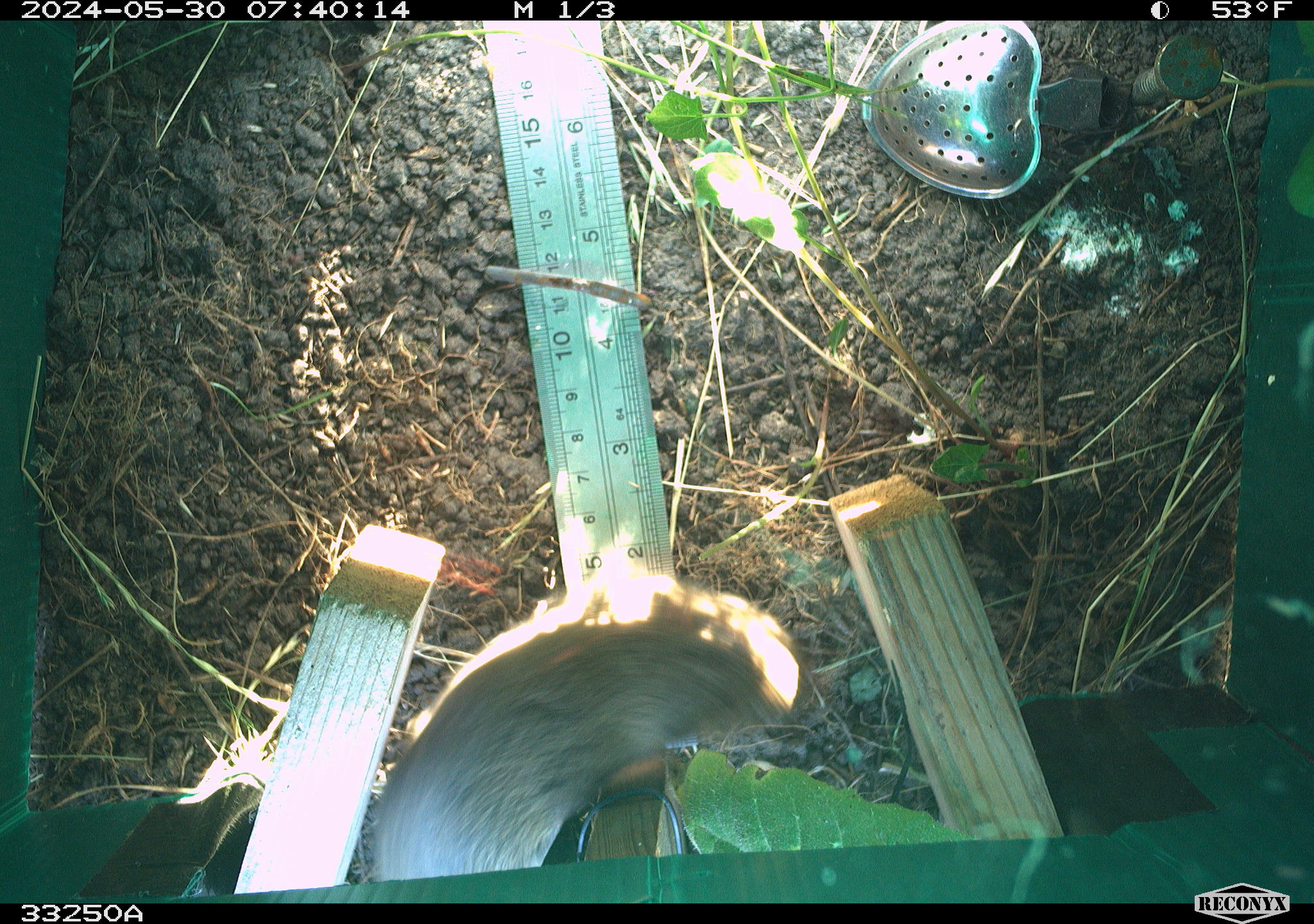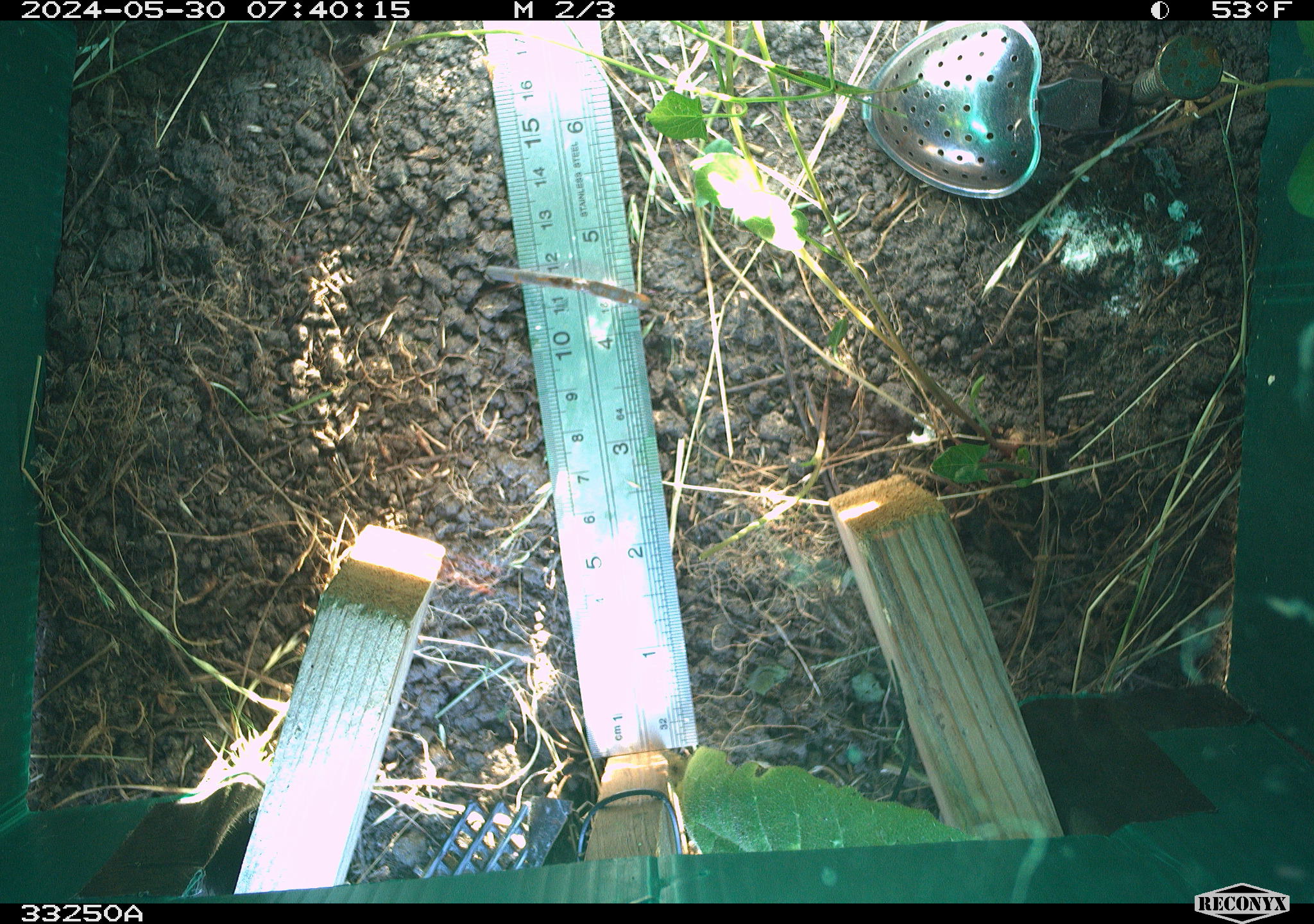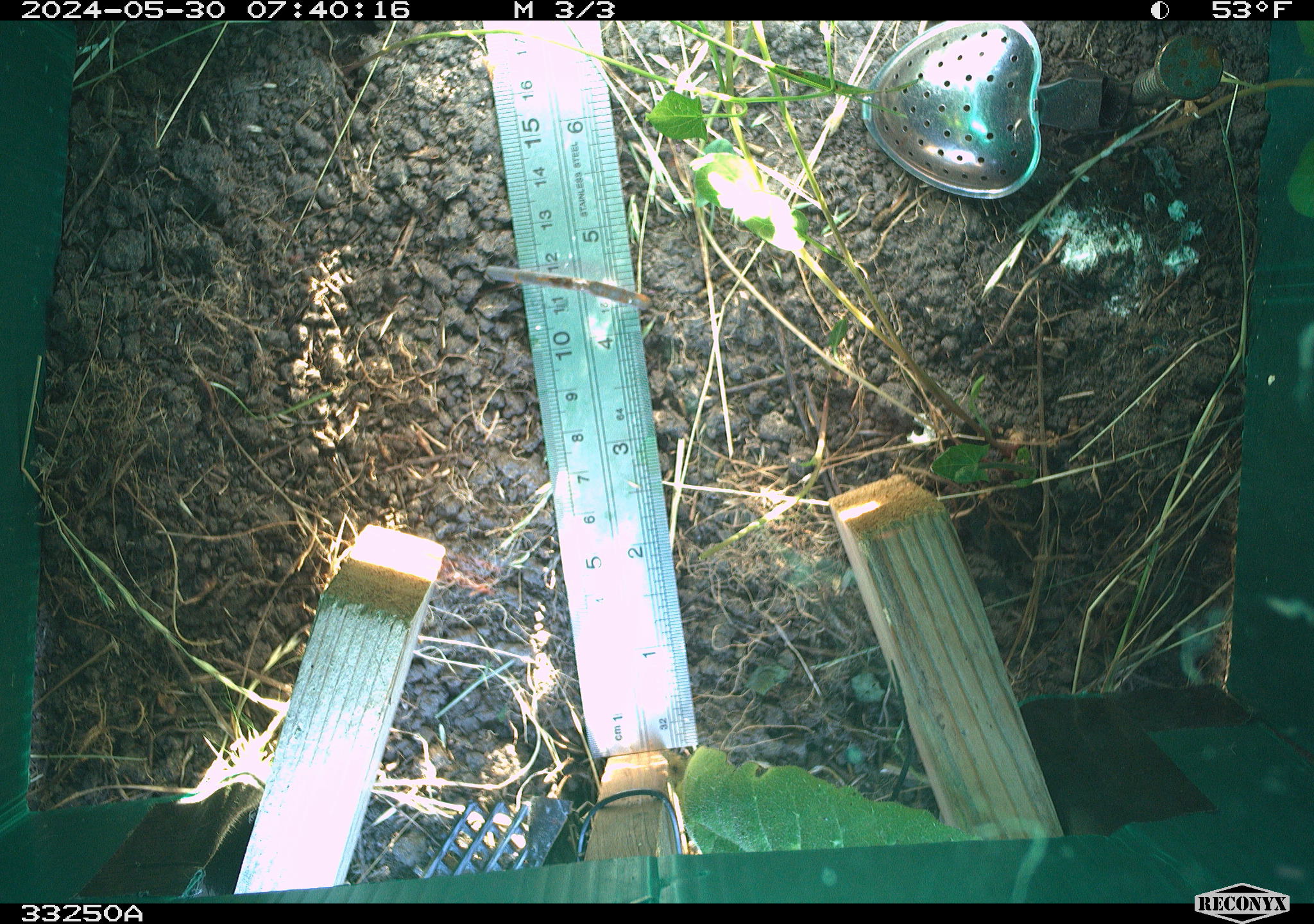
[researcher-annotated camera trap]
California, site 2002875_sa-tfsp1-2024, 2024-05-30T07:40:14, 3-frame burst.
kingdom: Animalia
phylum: Chordata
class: Mammalia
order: Rodentia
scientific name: Rodentia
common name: rodent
Rodent (Rodentia).